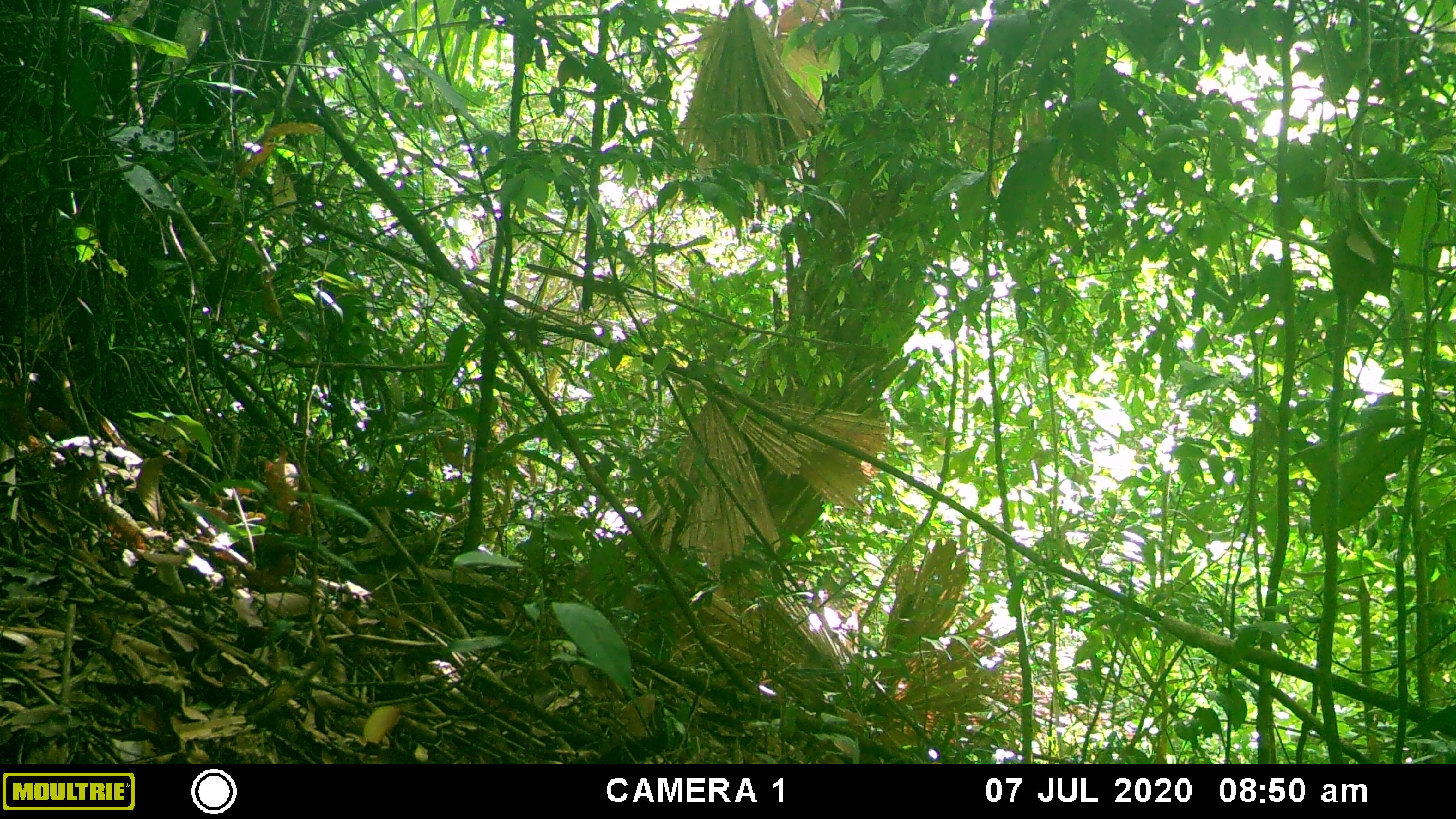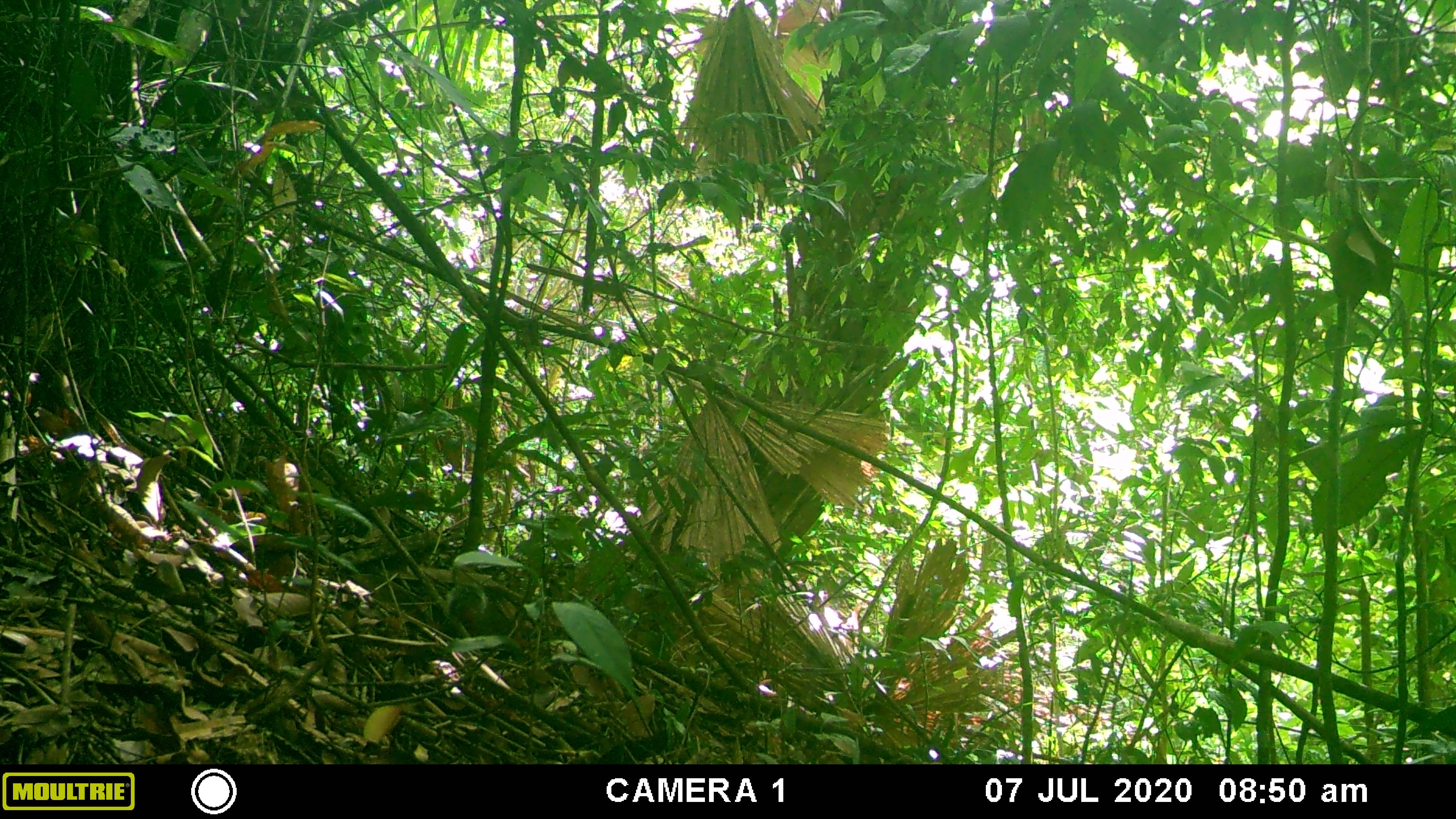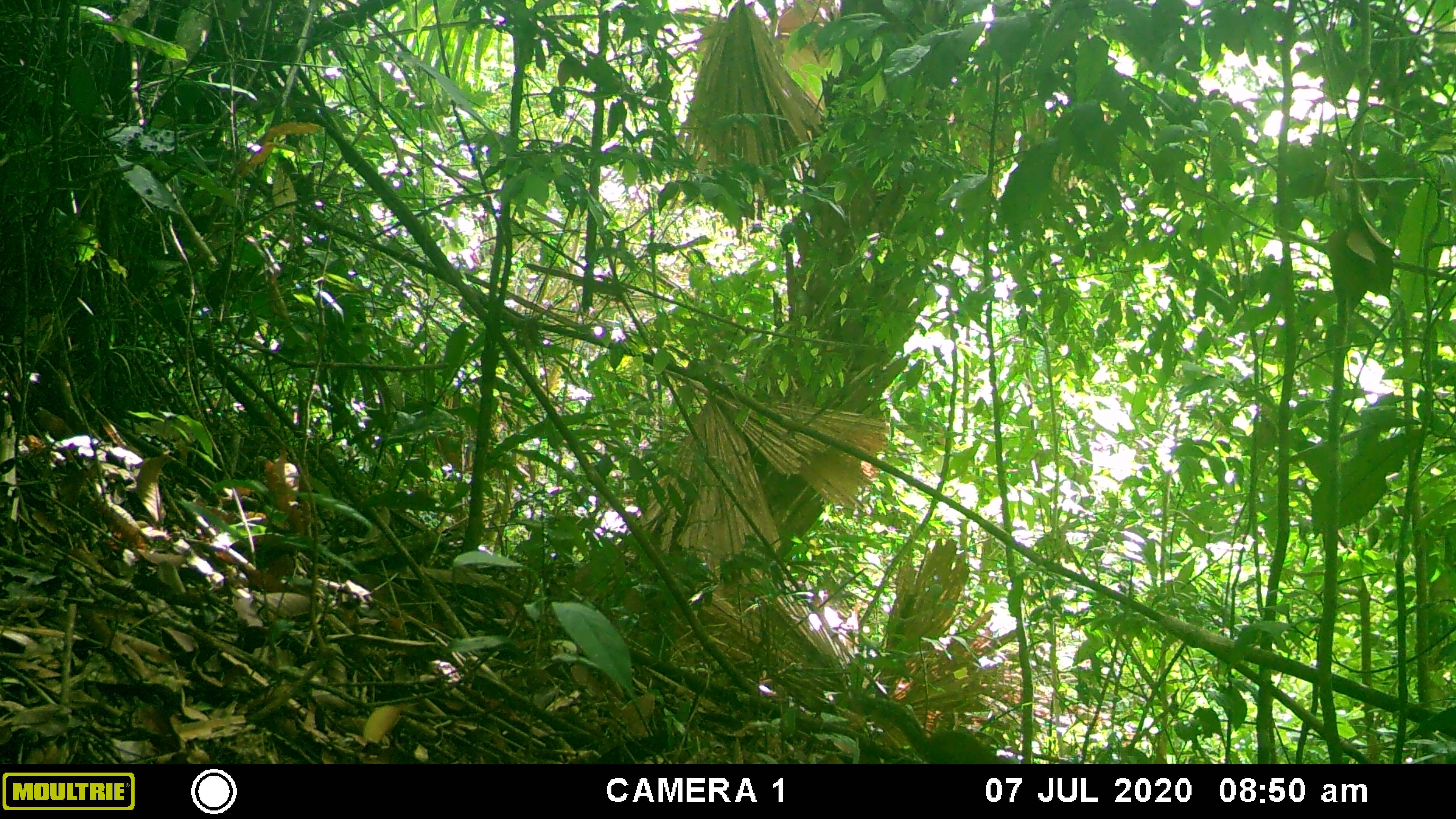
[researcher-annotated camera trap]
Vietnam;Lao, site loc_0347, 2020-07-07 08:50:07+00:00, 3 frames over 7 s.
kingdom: Animalia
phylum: Chordata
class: Mammalia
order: Rodentia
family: Sciuridae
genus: Dremomys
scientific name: Dremomys rufigenis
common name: red-cheeked squirrel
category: red cheeked squirrel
Red cheeked squirrel (red-cheeked squirrel) (Dremomys rufigenis). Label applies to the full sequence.